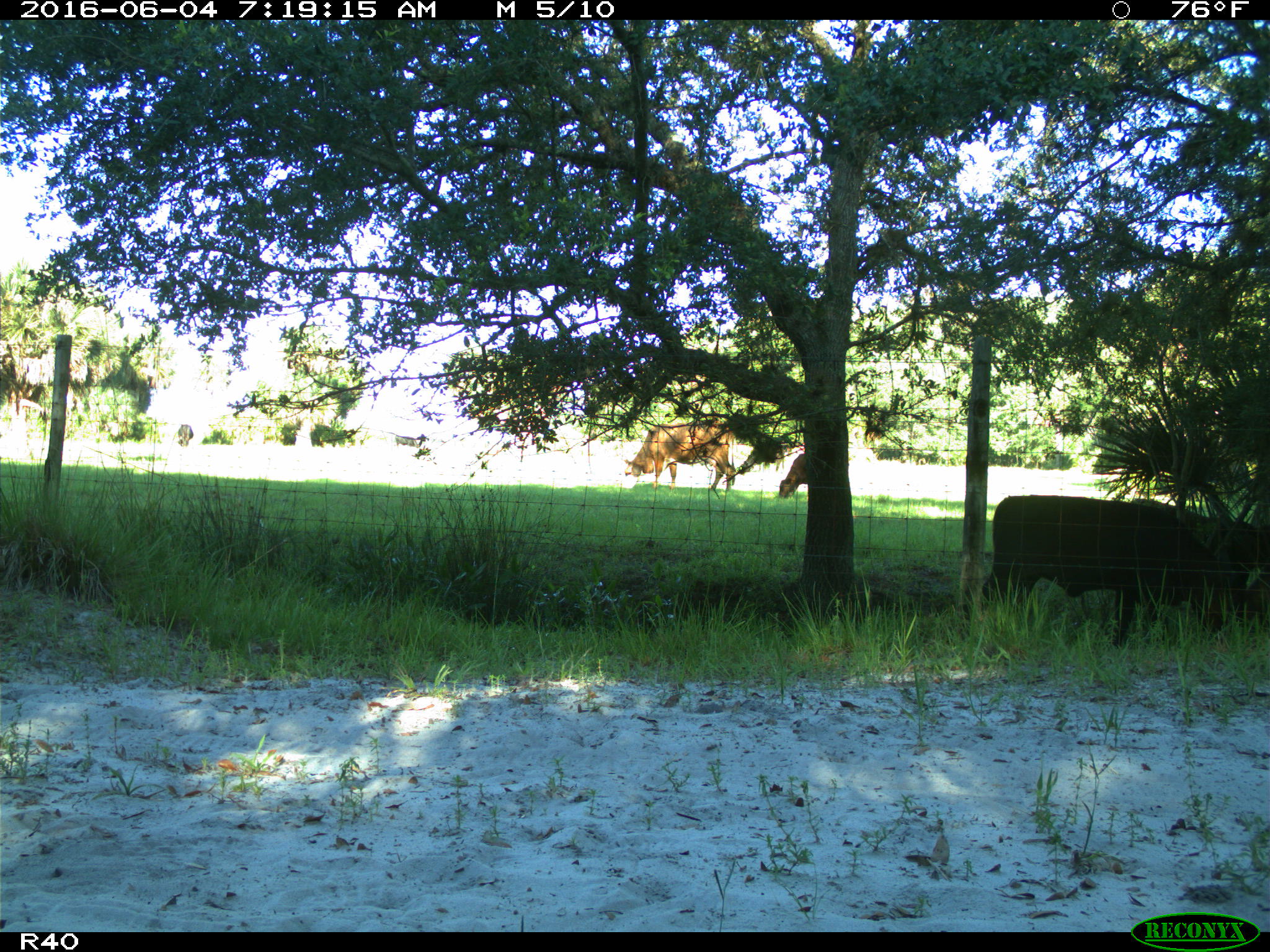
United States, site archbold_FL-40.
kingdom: Animalia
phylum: Chordata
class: Mammalia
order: Artiodactyla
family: Bovidae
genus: Bos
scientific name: Bos taurus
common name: domestic cow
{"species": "Bos taurus (domestic cow)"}